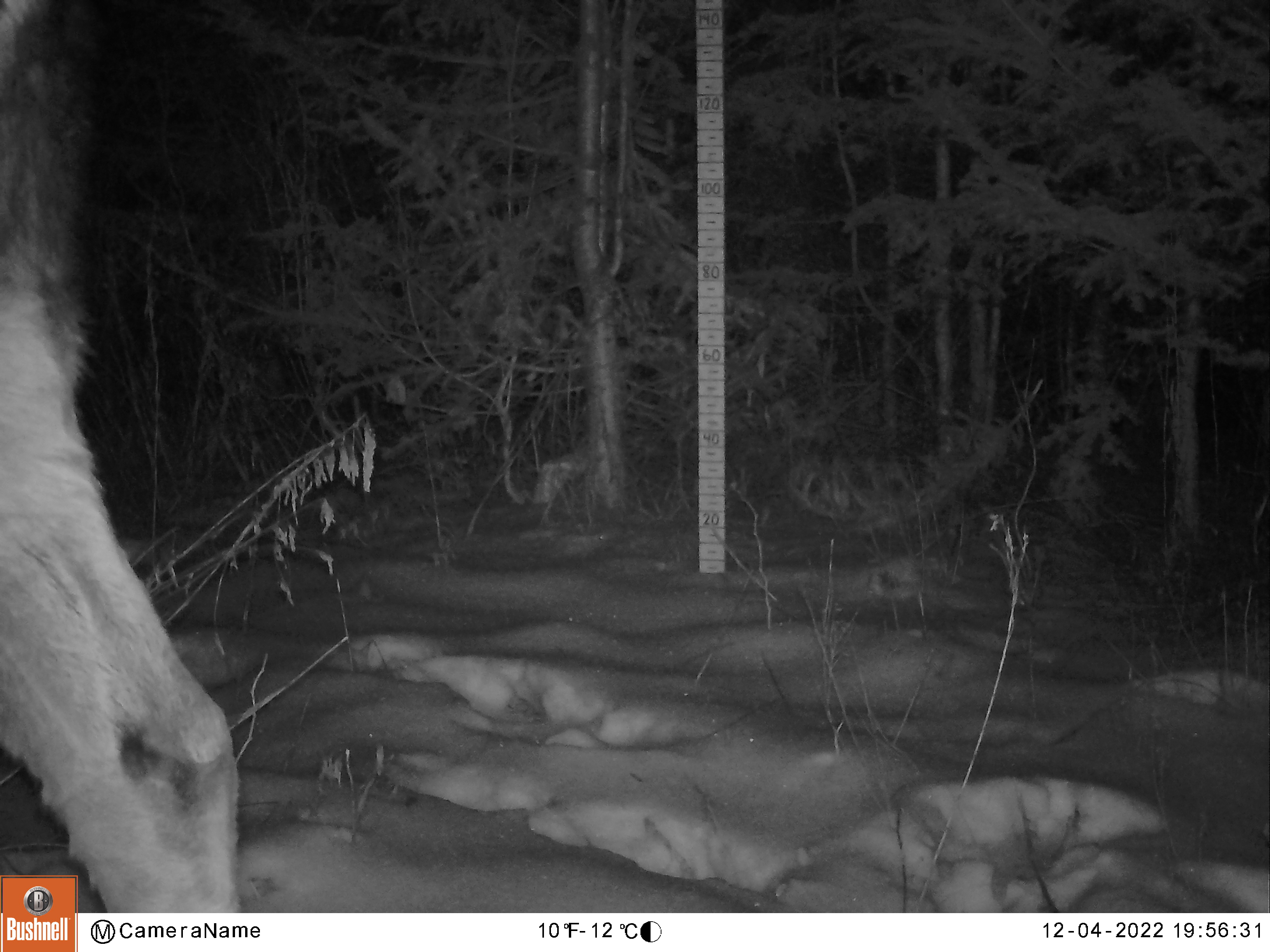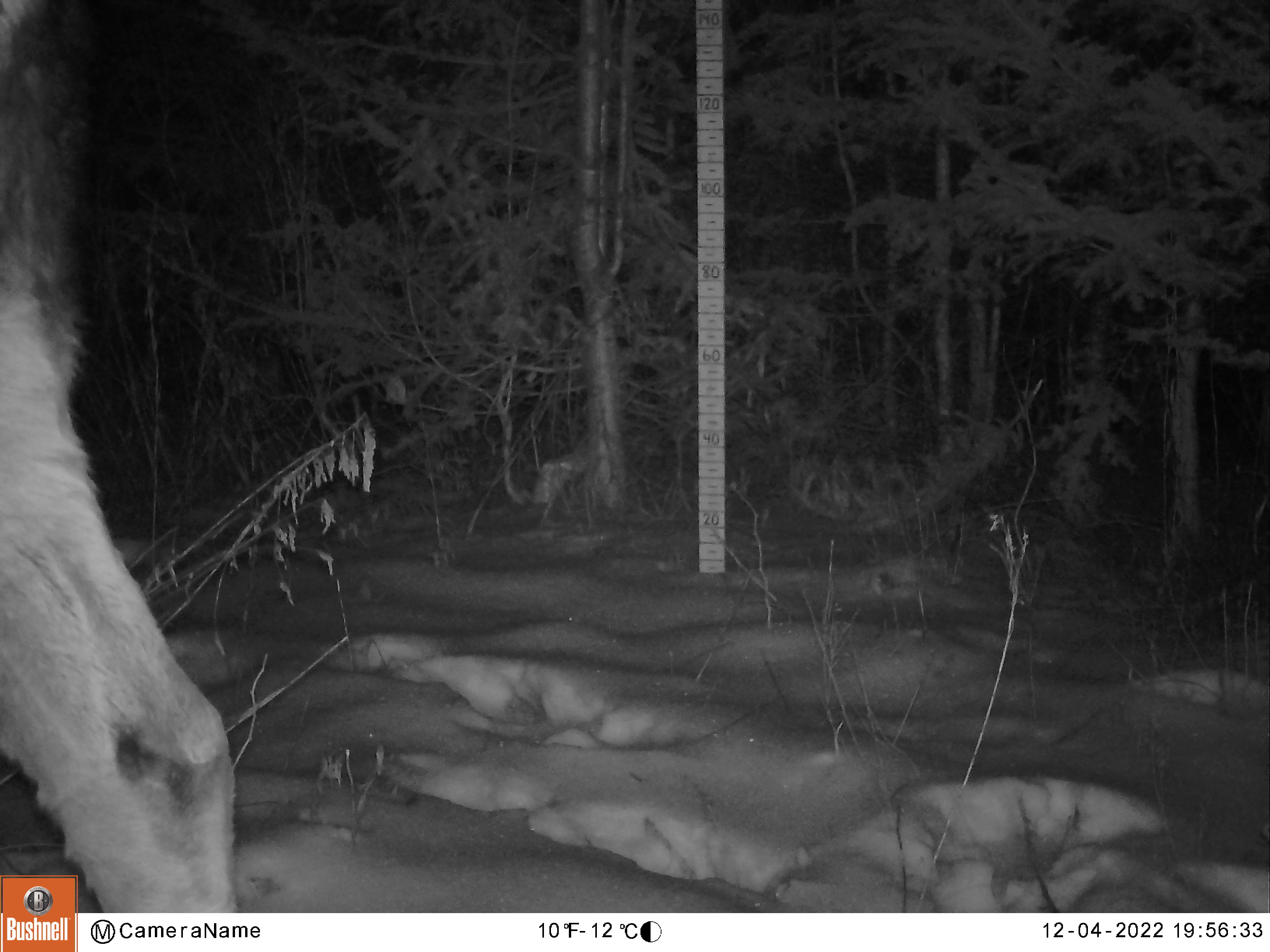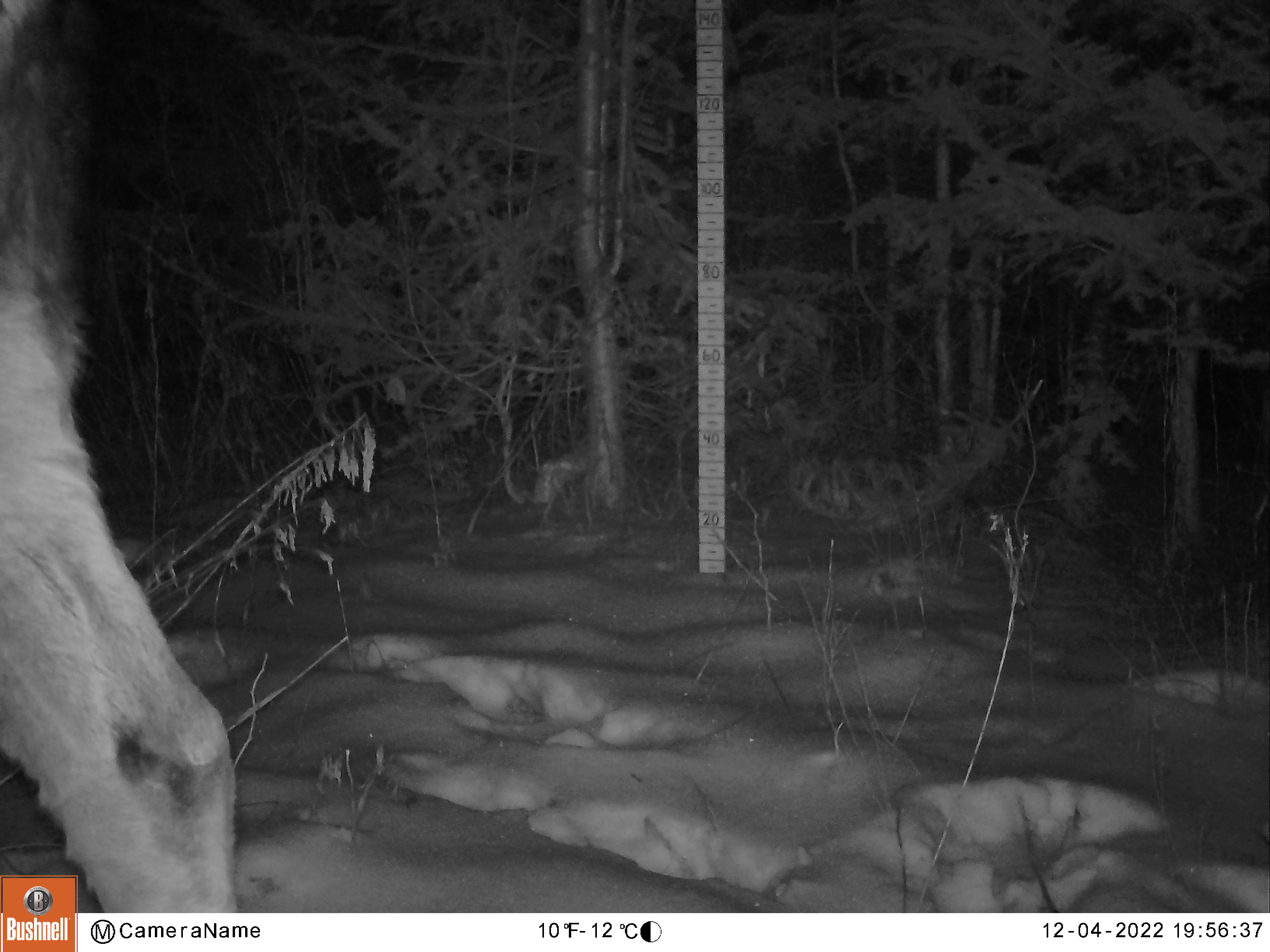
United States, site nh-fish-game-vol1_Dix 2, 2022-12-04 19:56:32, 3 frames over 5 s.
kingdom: Animalia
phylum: Chordata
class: Mammalia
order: Artiodactyla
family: Cervidae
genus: Alces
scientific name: Alces alces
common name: moose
Moose (Alces alces).